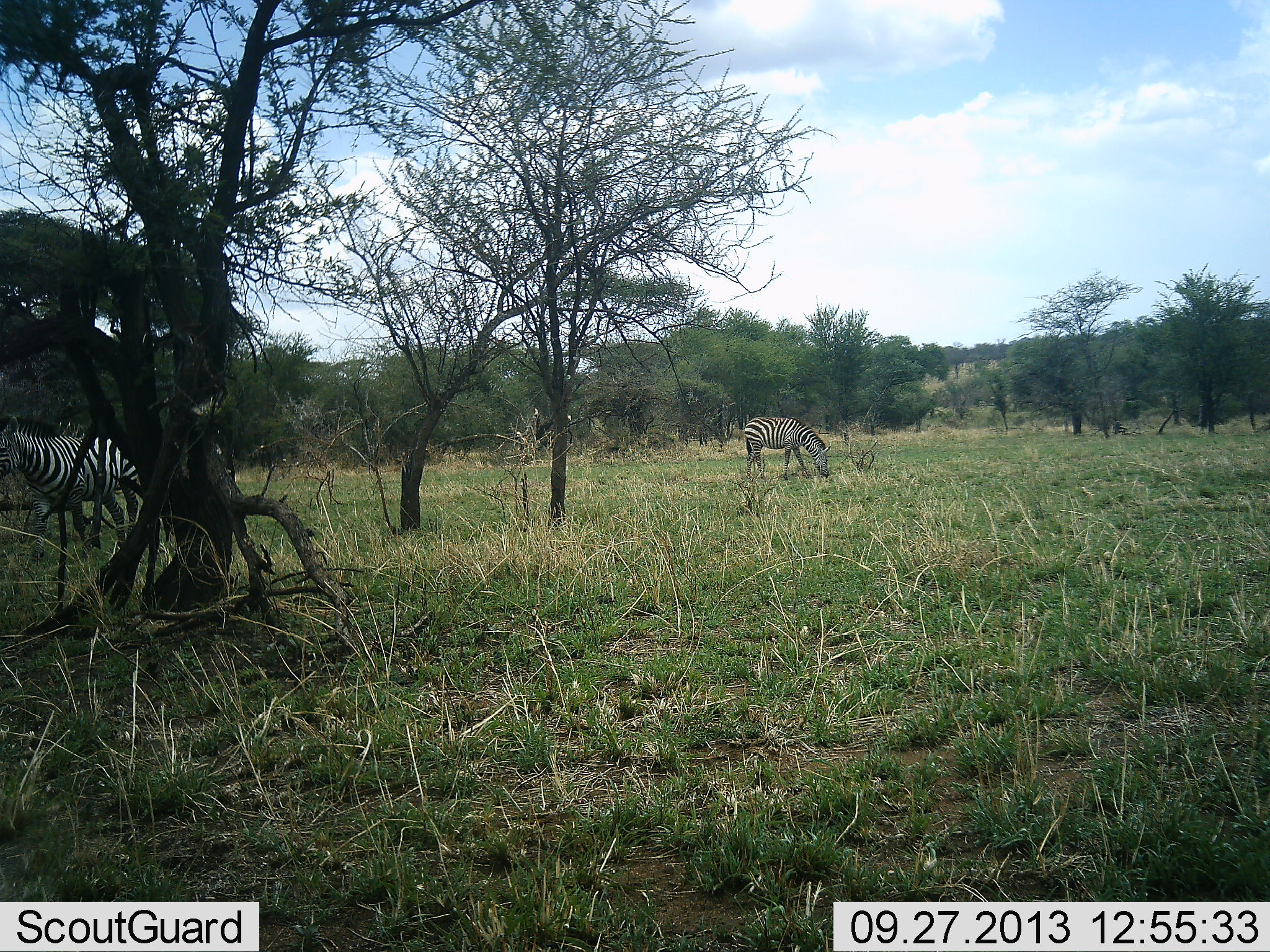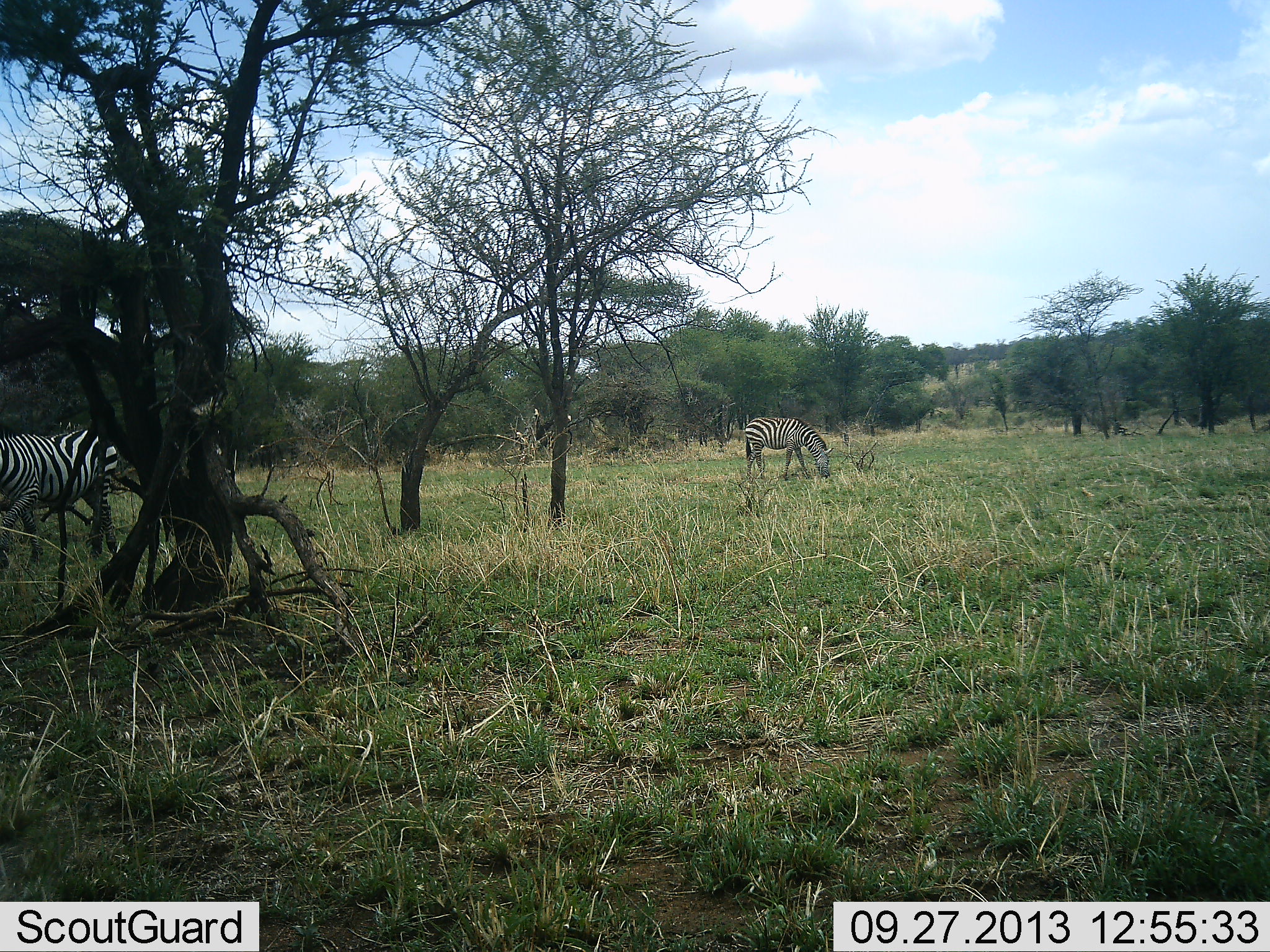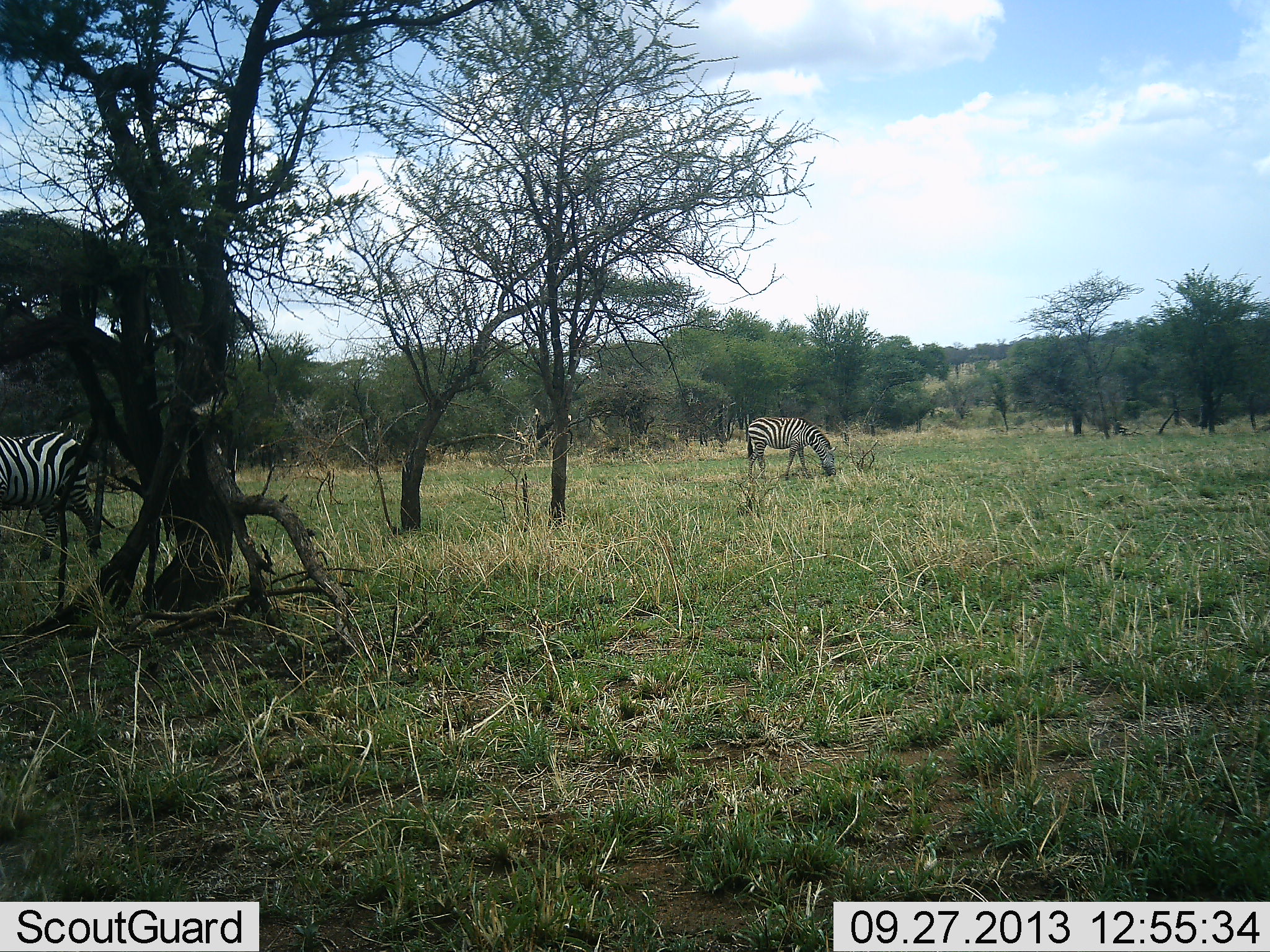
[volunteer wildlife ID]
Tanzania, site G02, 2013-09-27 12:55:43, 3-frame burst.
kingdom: Animalia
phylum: Chordata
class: Mammalia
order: Perissodactyla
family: Equidae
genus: Equus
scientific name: Equus quagga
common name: plains zebra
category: zebra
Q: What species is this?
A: Zebra (plains zebra) (Equus quagga).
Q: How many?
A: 2.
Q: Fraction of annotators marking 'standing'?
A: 40%.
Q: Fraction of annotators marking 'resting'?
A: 0%.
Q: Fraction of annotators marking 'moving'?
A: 100%.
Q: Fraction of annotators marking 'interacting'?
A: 0%.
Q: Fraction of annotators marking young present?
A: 0%.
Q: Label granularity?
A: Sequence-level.